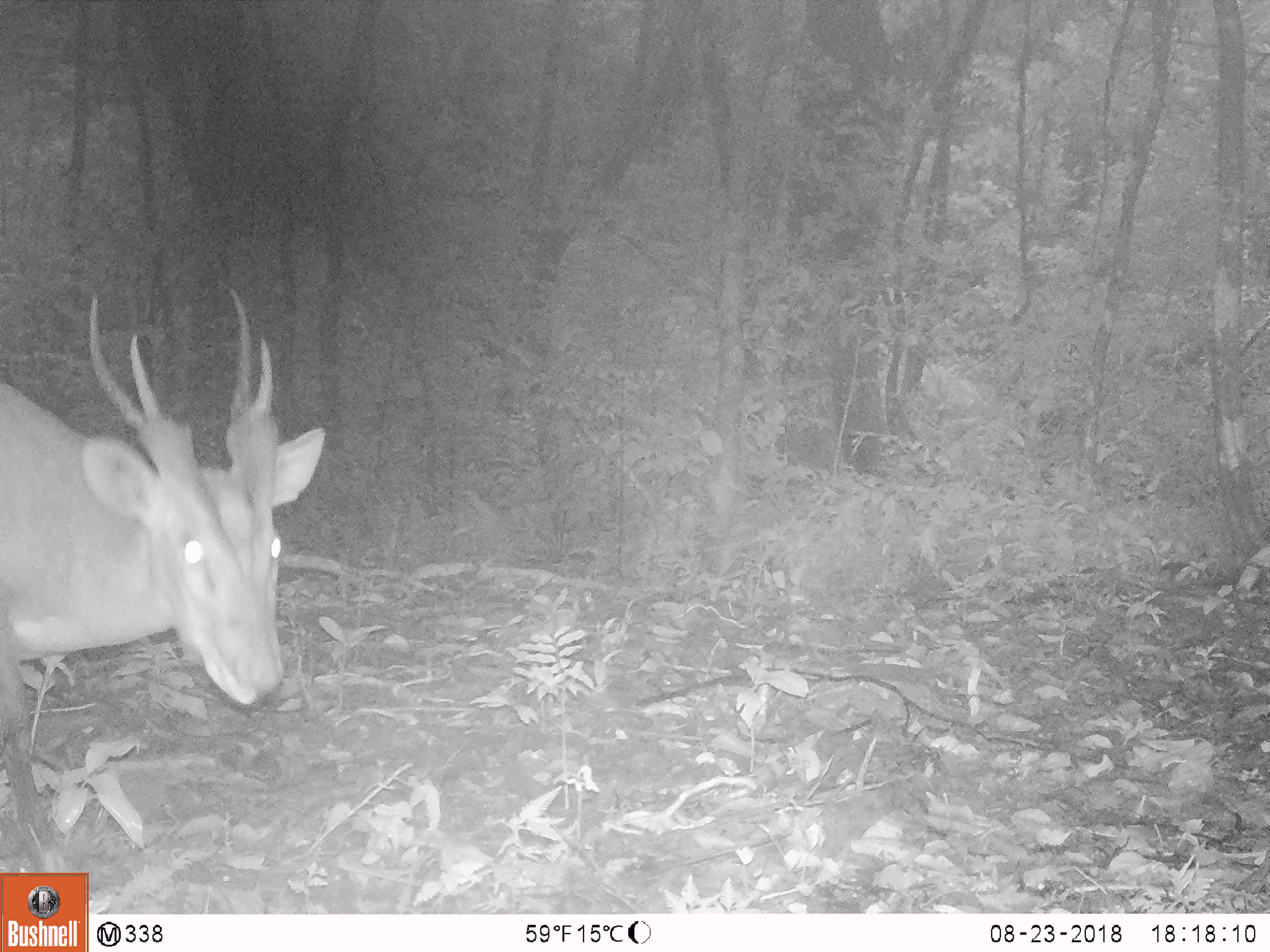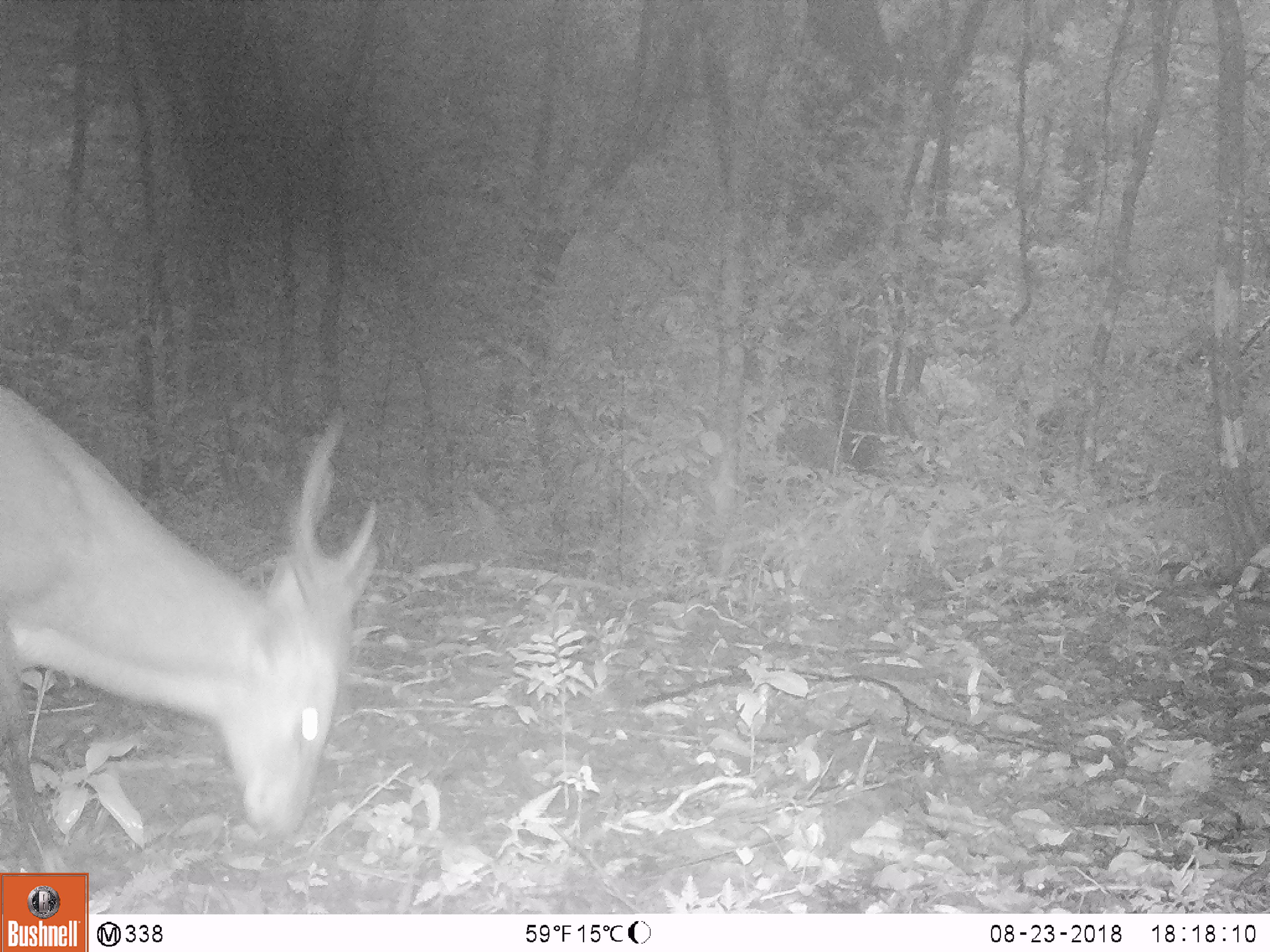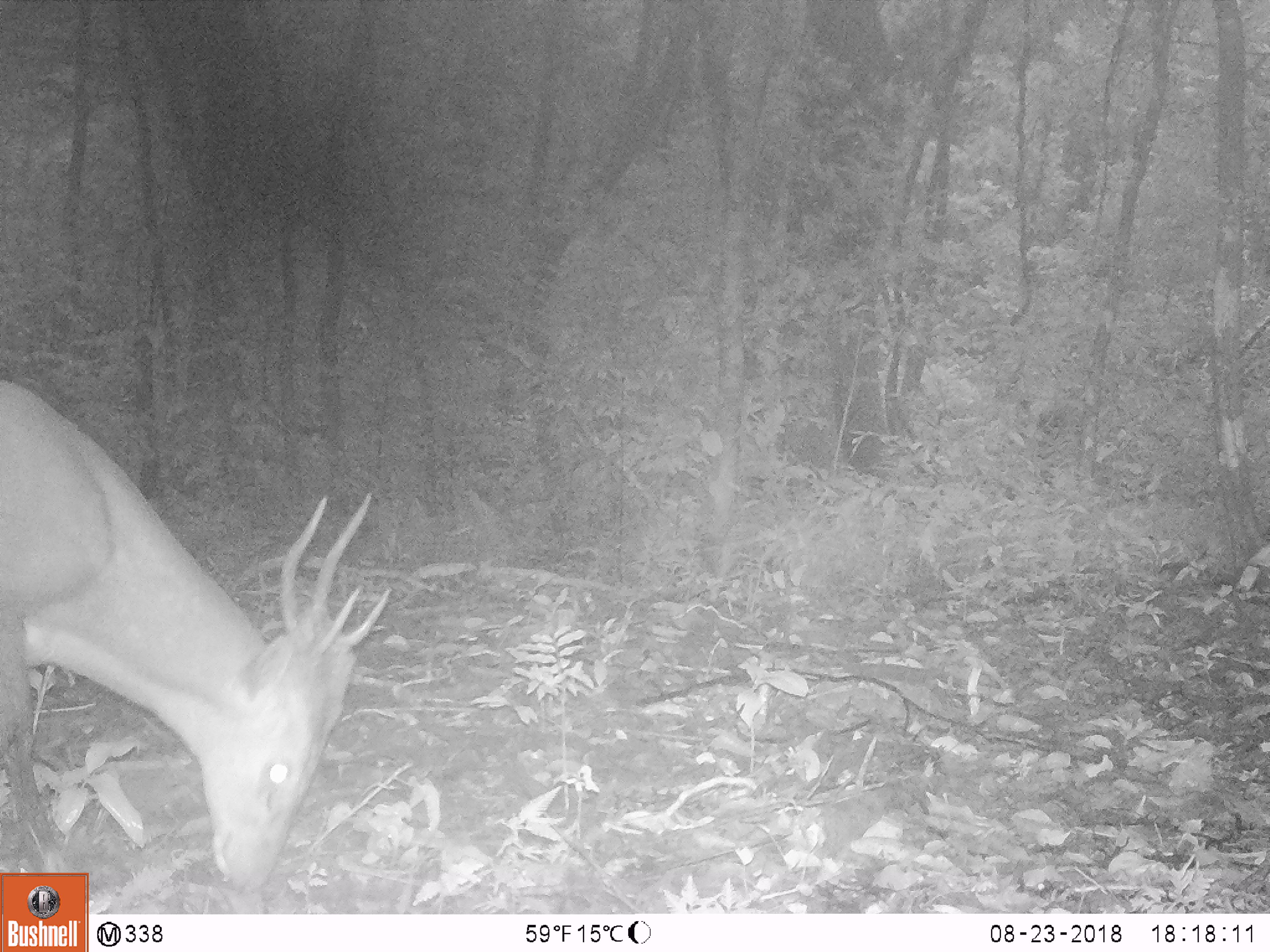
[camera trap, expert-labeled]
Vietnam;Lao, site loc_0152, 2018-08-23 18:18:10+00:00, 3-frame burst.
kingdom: Animalia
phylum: Chordata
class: Mammalia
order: Artiodactyla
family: Cervidae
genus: Muntiacus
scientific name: Muntiacus vuquangensis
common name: large-antlered muntjac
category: large antlered muntjac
Large antlered muntjac (large-antlered muntjac) (Muntiacus vuquangensis). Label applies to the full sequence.